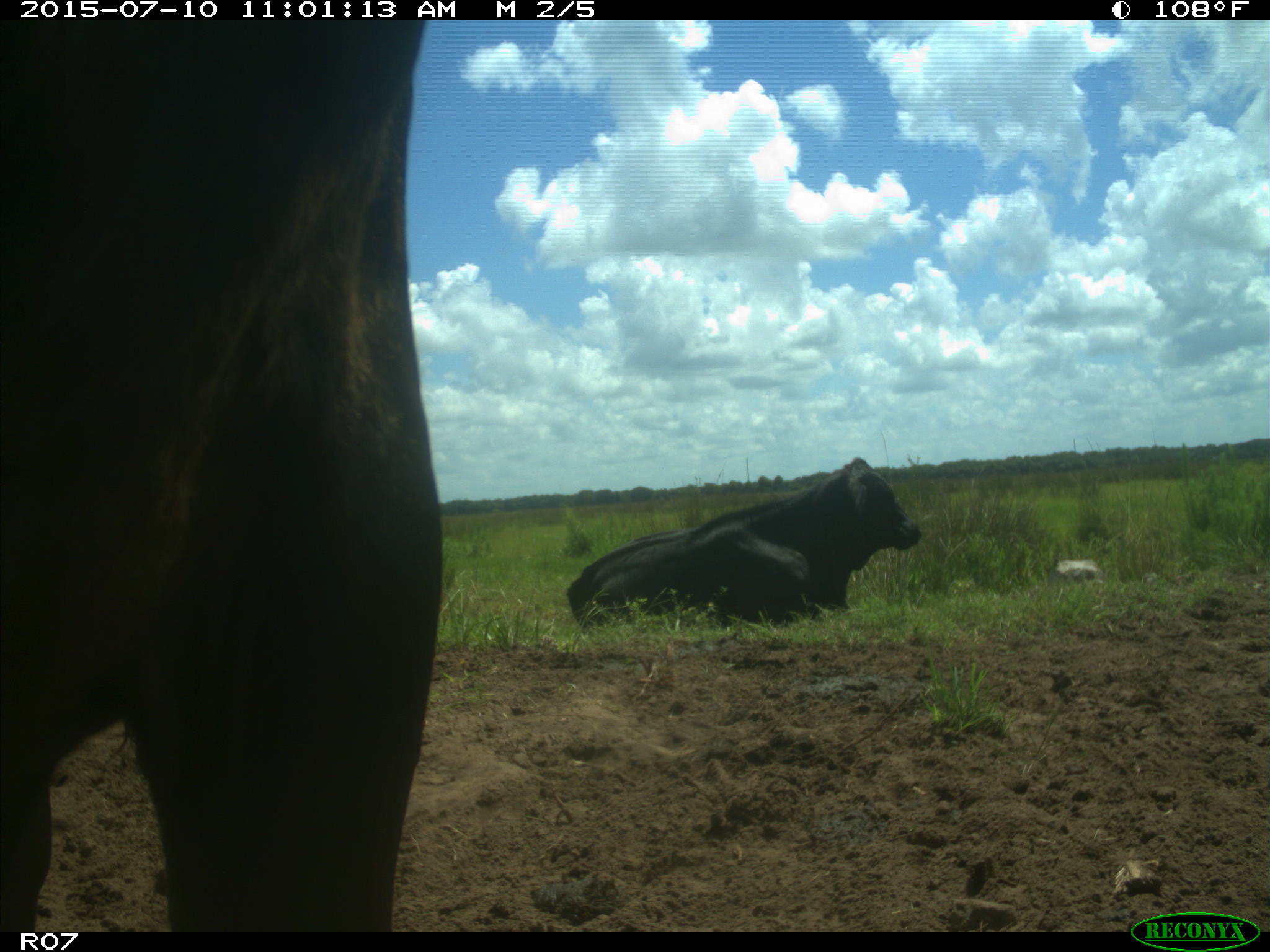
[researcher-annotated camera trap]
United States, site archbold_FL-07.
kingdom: Animalia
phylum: Chordata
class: Mammalia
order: Artiodactyla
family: Bovidae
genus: Bos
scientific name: Bos taurus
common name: domestic cow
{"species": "Bos taurus (domestic cow)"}